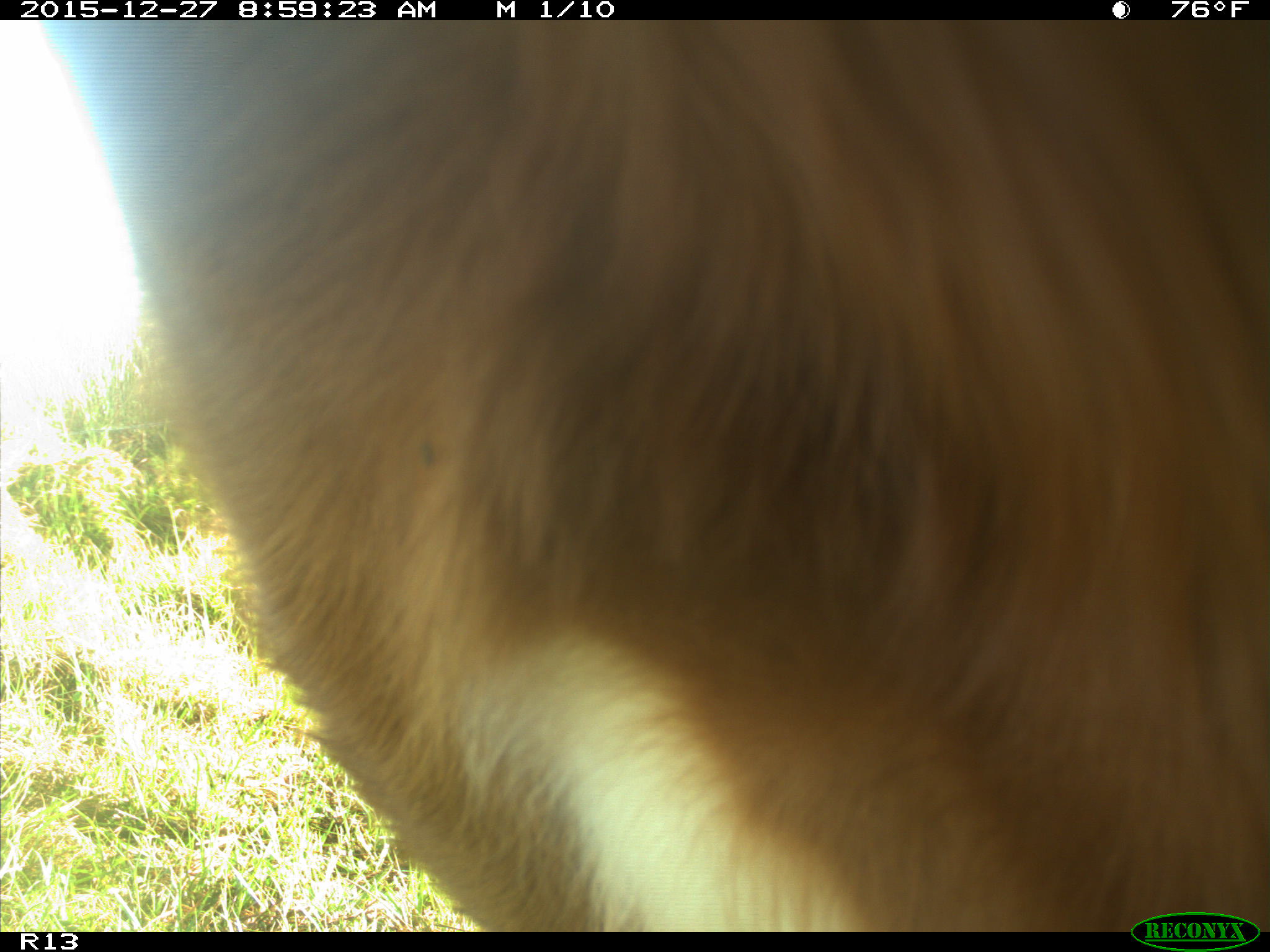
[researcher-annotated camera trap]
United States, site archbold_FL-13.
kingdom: Animalia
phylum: Chordata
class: Mammalia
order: Artiodactyla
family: Bovidae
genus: Bos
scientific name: Bos taurus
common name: domestic cow